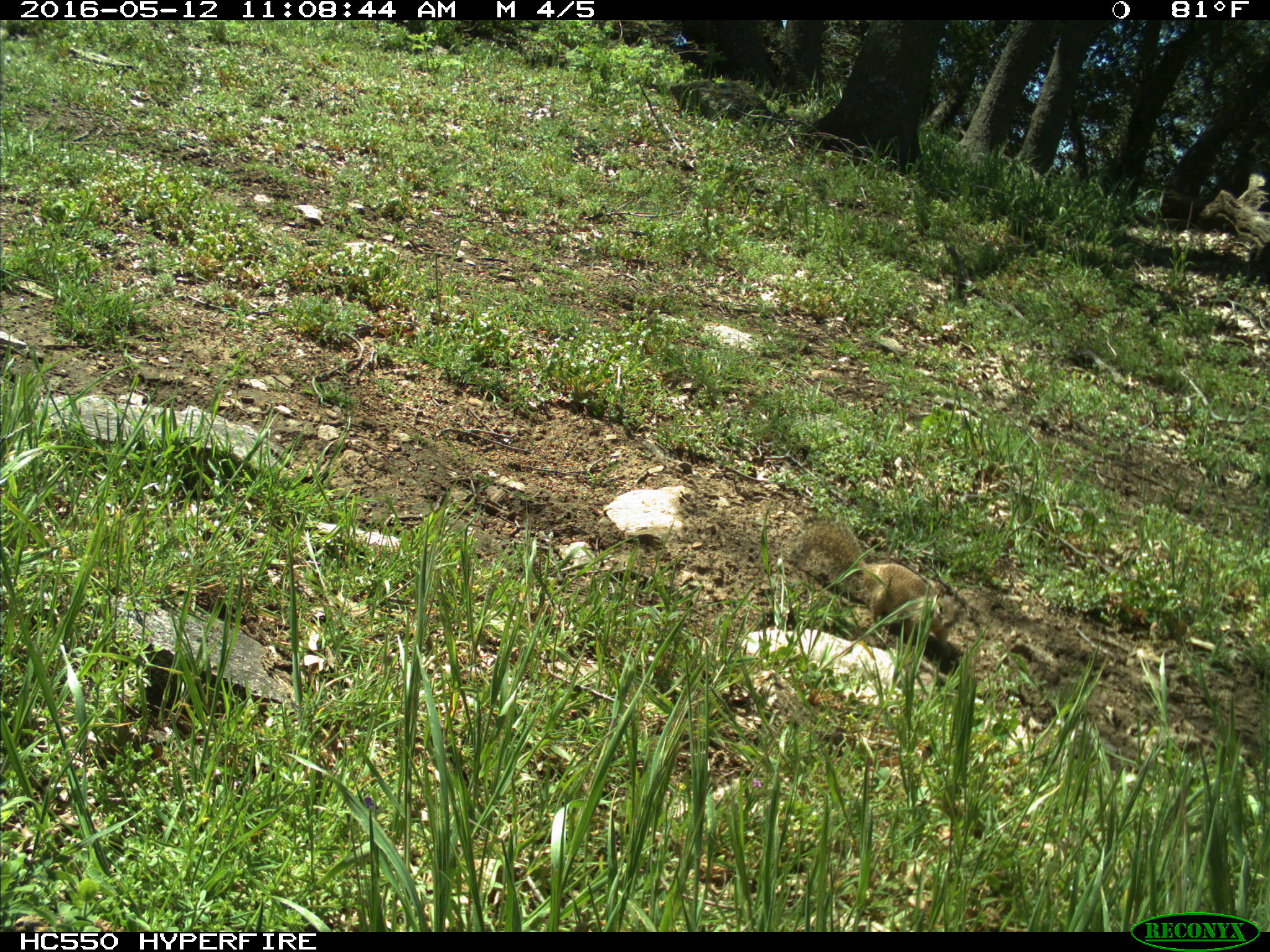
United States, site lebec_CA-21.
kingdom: Animalia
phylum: Chordata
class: Mammalia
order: Rodentia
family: Sciuridae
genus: Otospermophilus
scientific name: Otospermophilus beecheyi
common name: california ground squirrel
Otospermophilus beecheyi (california ground squirrel).